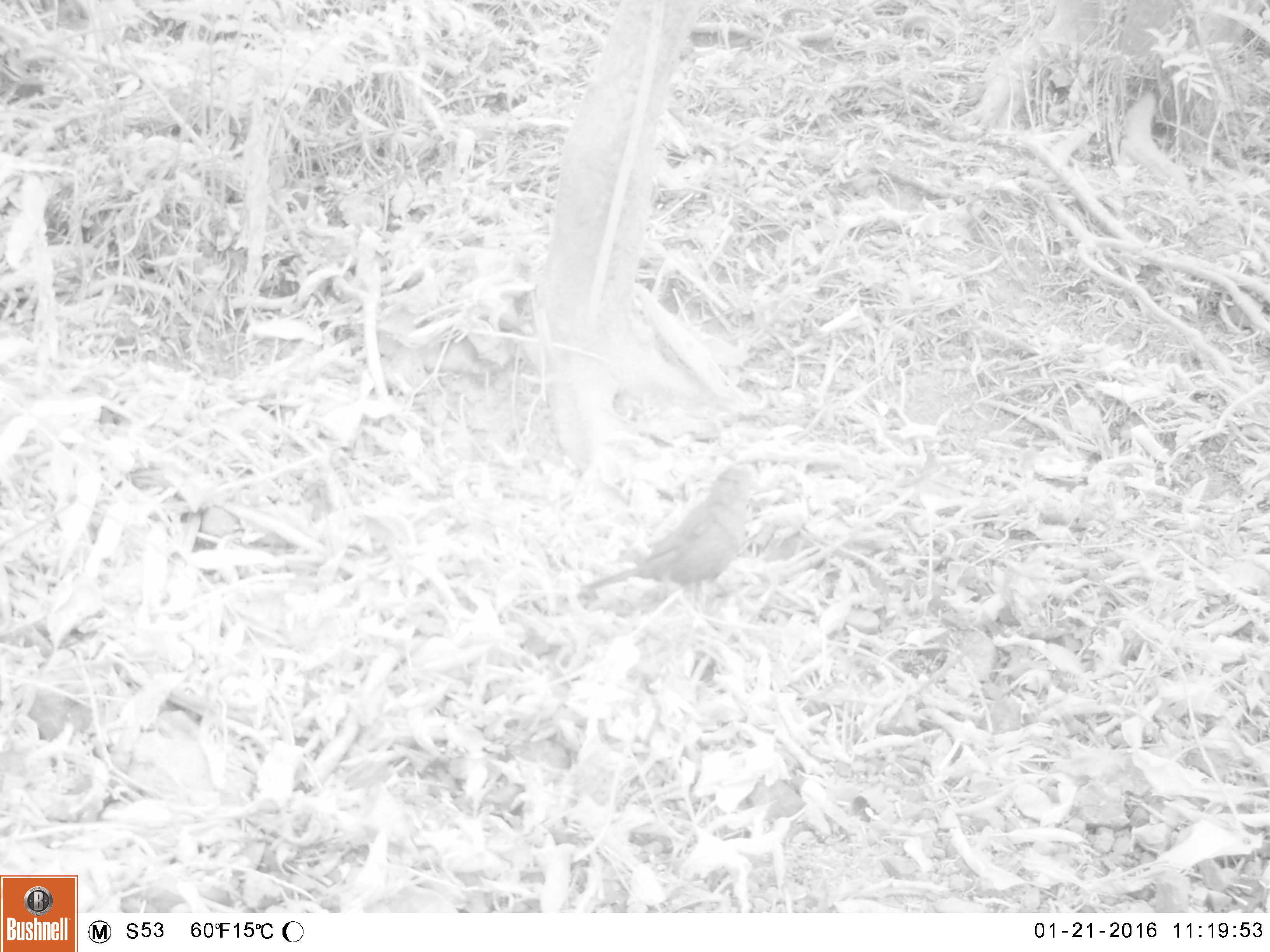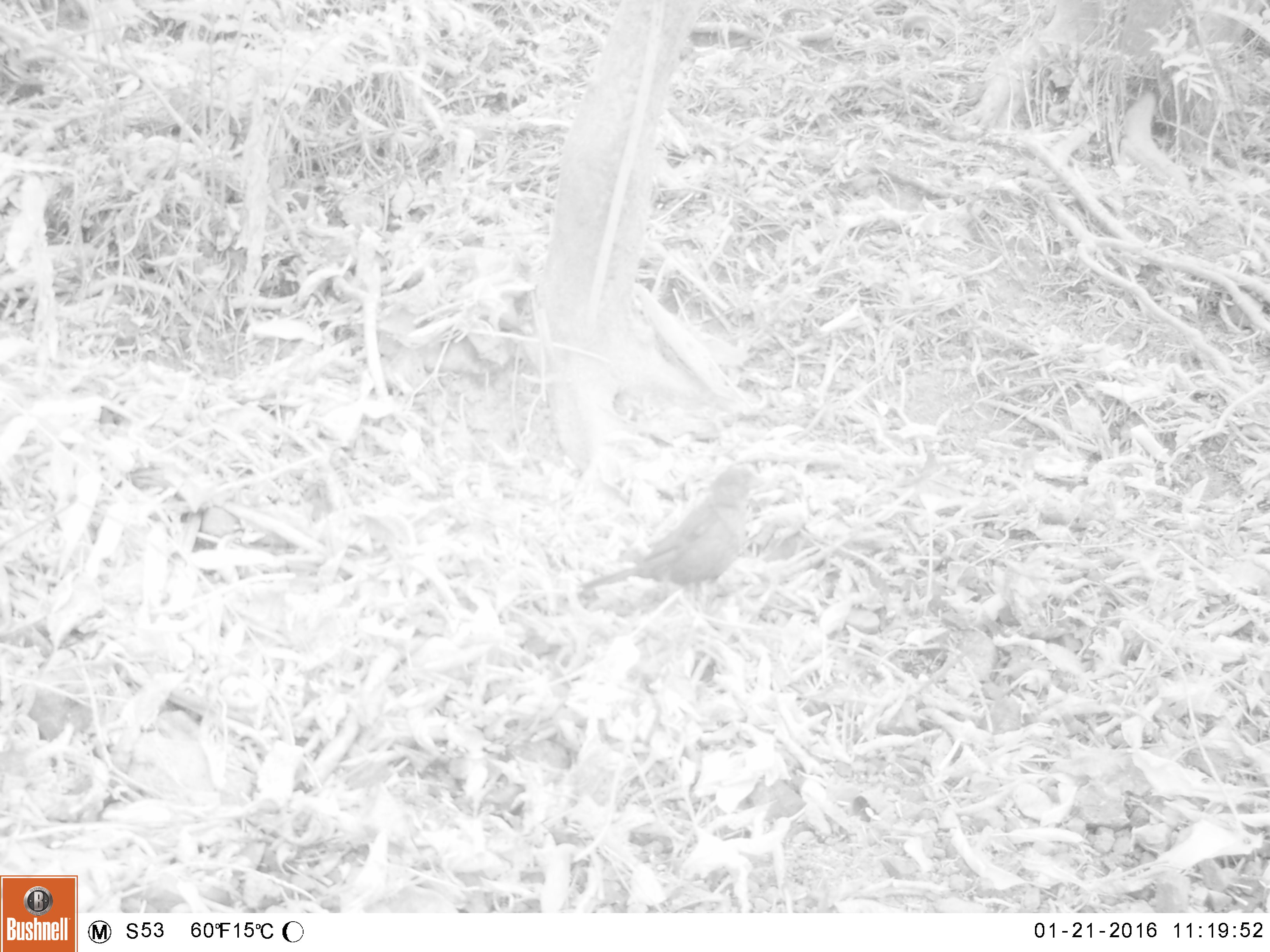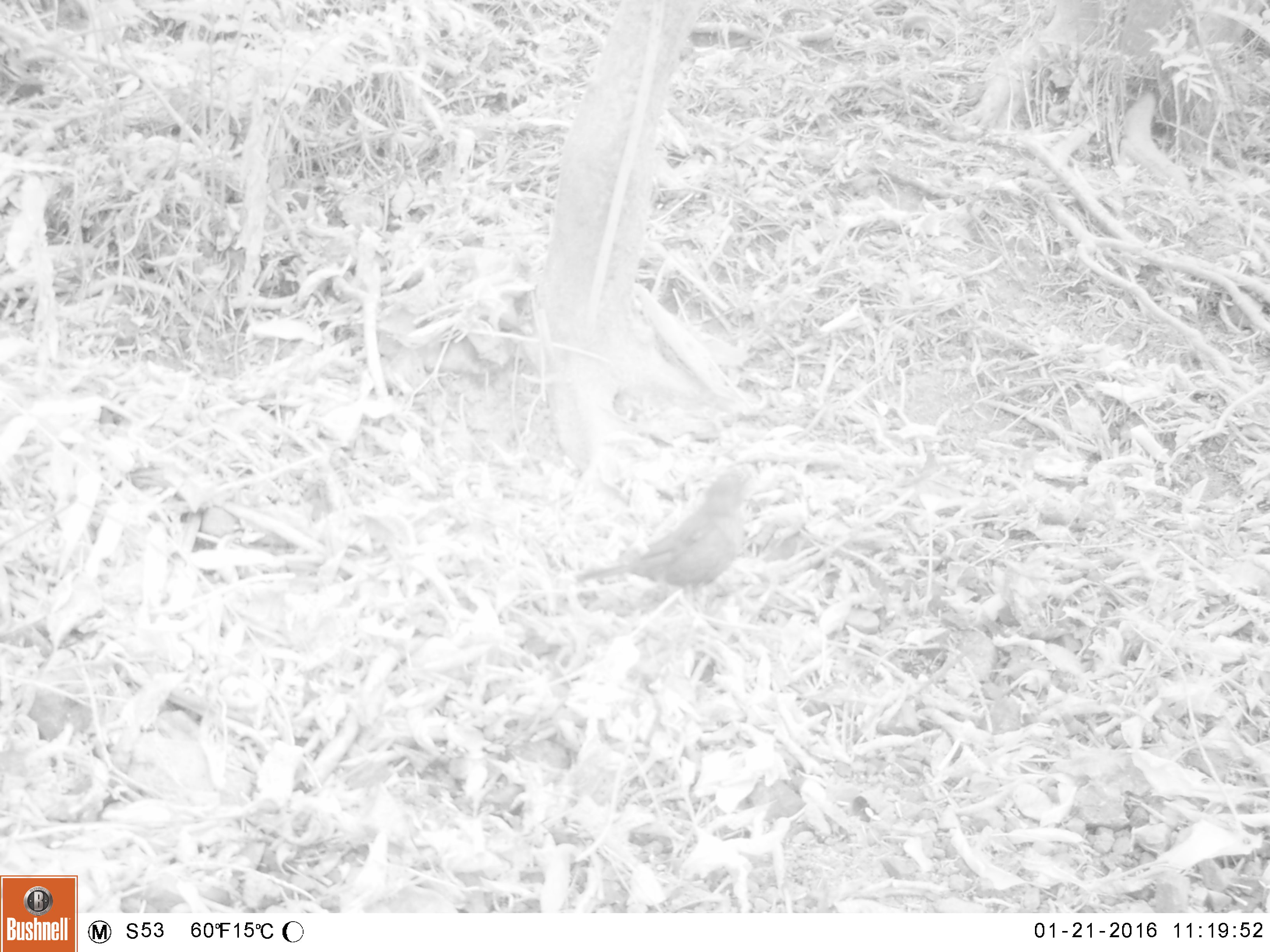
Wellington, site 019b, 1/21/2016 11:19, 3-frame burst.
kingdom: Animalia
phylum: Chordata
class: Aves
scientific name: Aves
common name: bird